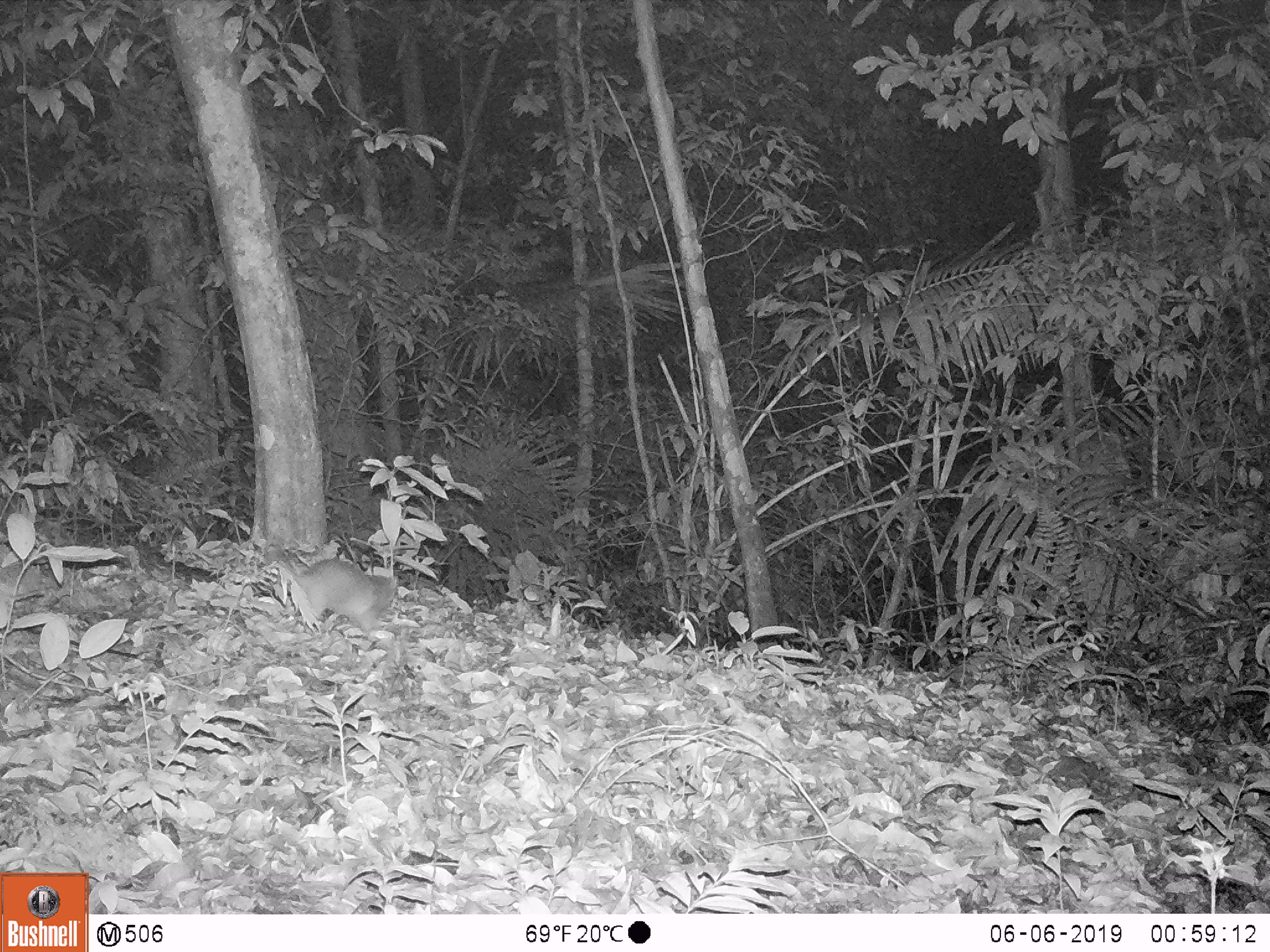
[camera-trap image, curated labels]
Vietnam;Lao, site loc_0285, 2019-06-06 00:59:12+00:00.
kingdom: Animalia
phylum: Chordata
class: Mammalia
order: Carnivora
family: Mustelidae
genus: Melogale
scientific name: Melogale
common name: ferret badger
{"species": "ferret badger (Melogale)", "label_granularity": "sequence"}